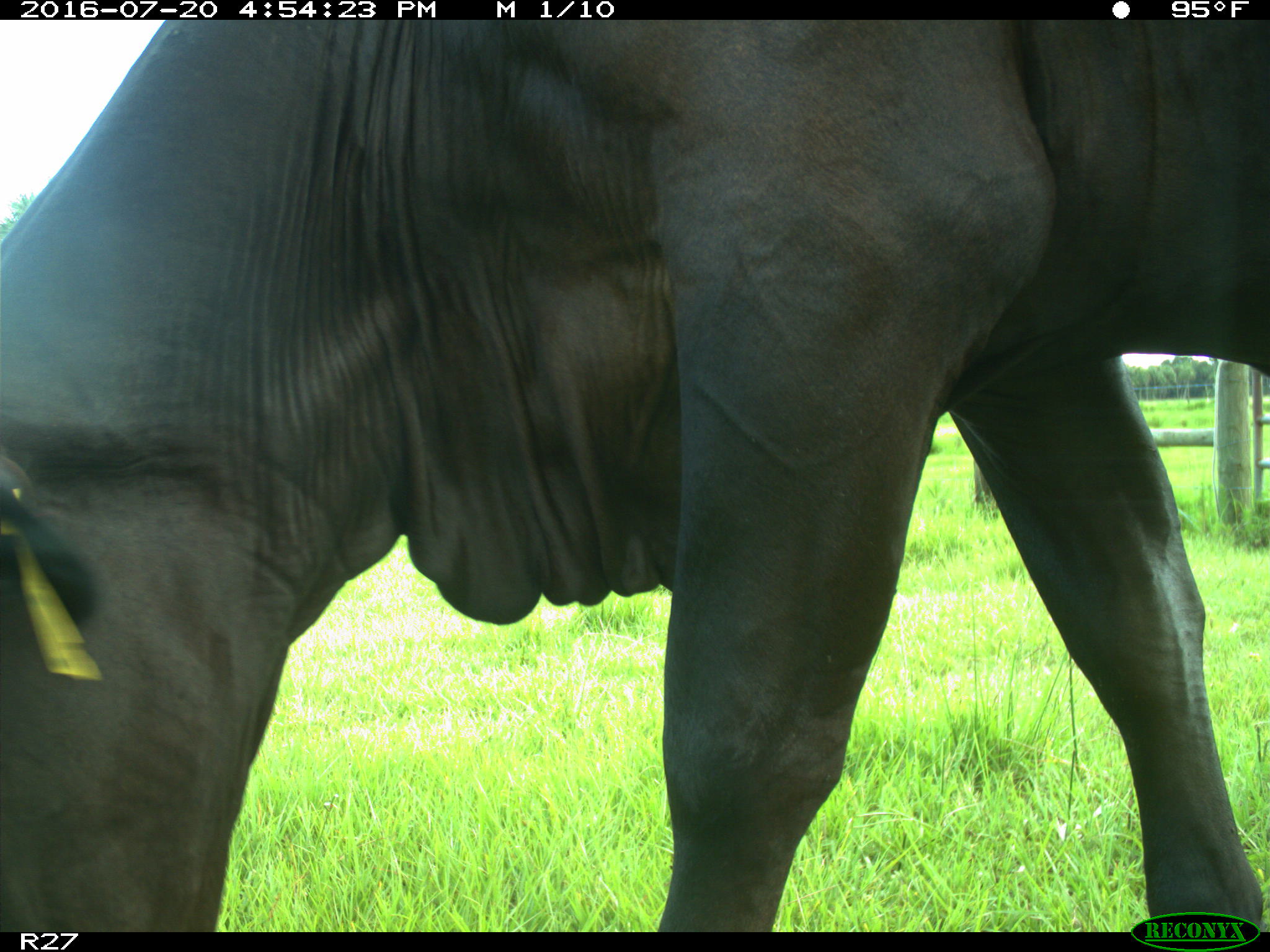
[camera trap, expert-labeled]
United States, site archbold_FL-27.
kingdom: Animalia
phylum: Chordata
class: Mammalia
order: Artiodactyla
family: Bovidae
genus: Bos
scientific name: Bos taurus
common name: domestic cow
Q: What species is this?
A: Bos taurus (domestic cow).